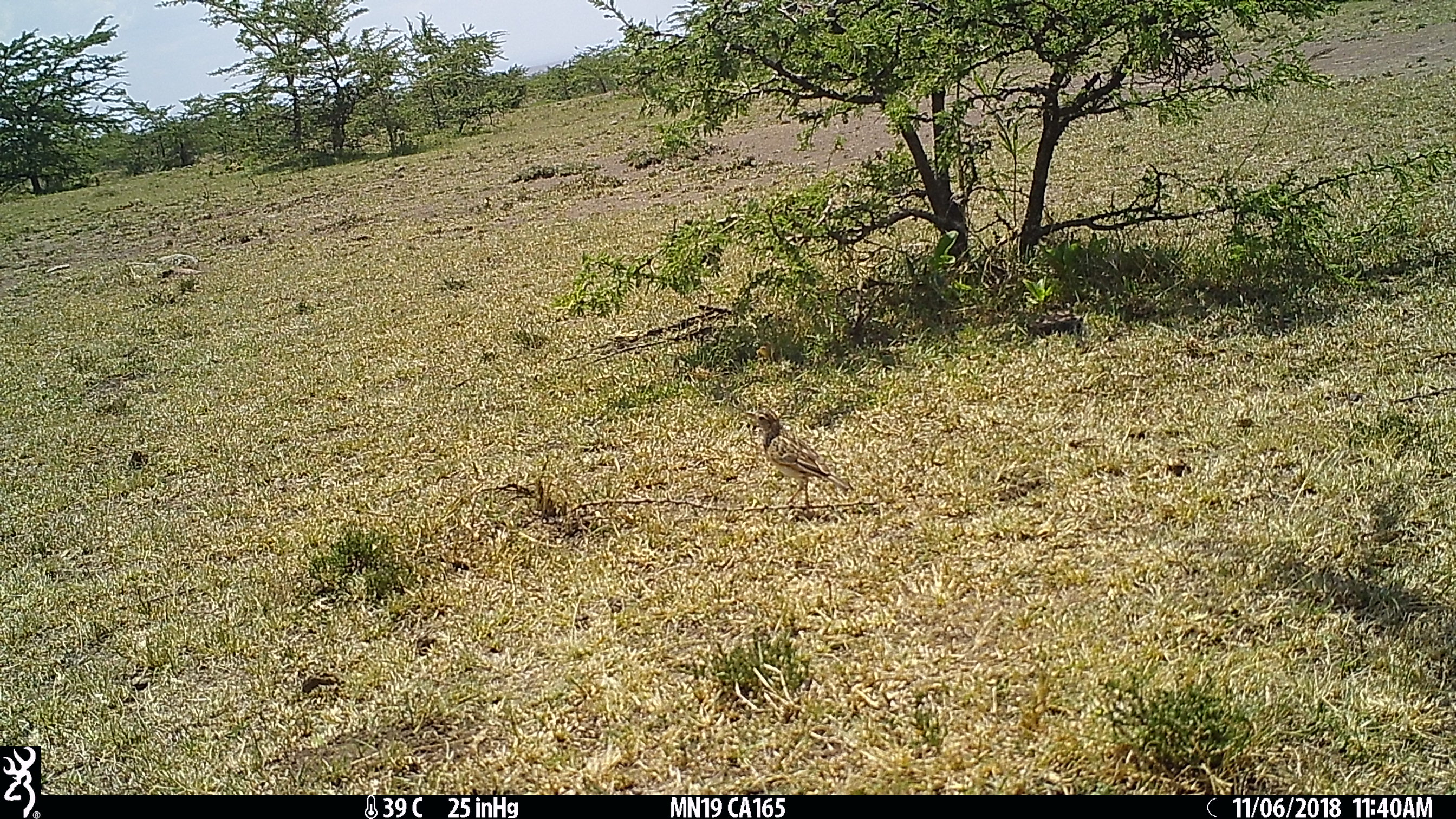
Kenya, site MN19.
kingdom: Animalia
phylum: Chordata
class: Aves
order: Passeriformes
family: Alaudidae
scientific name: Alaudidae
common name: lark